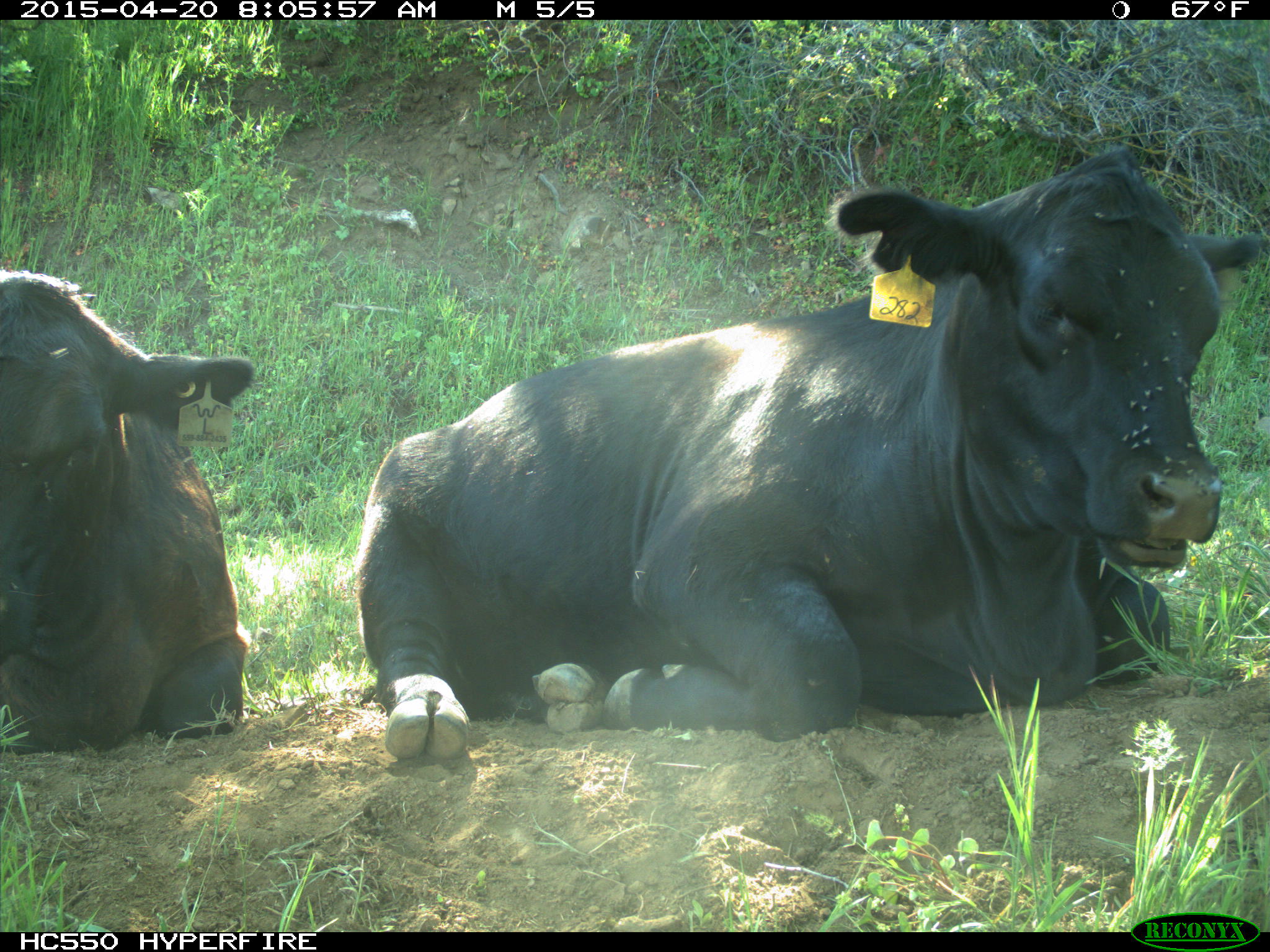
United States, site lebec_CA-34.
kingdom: Animalia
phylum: Chordata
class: Mammalia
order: Artiodactyla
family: Bovidae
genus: Bos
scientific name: Bos taurus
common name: domestic cow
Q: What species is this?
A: Bos taurus (domestic cow).